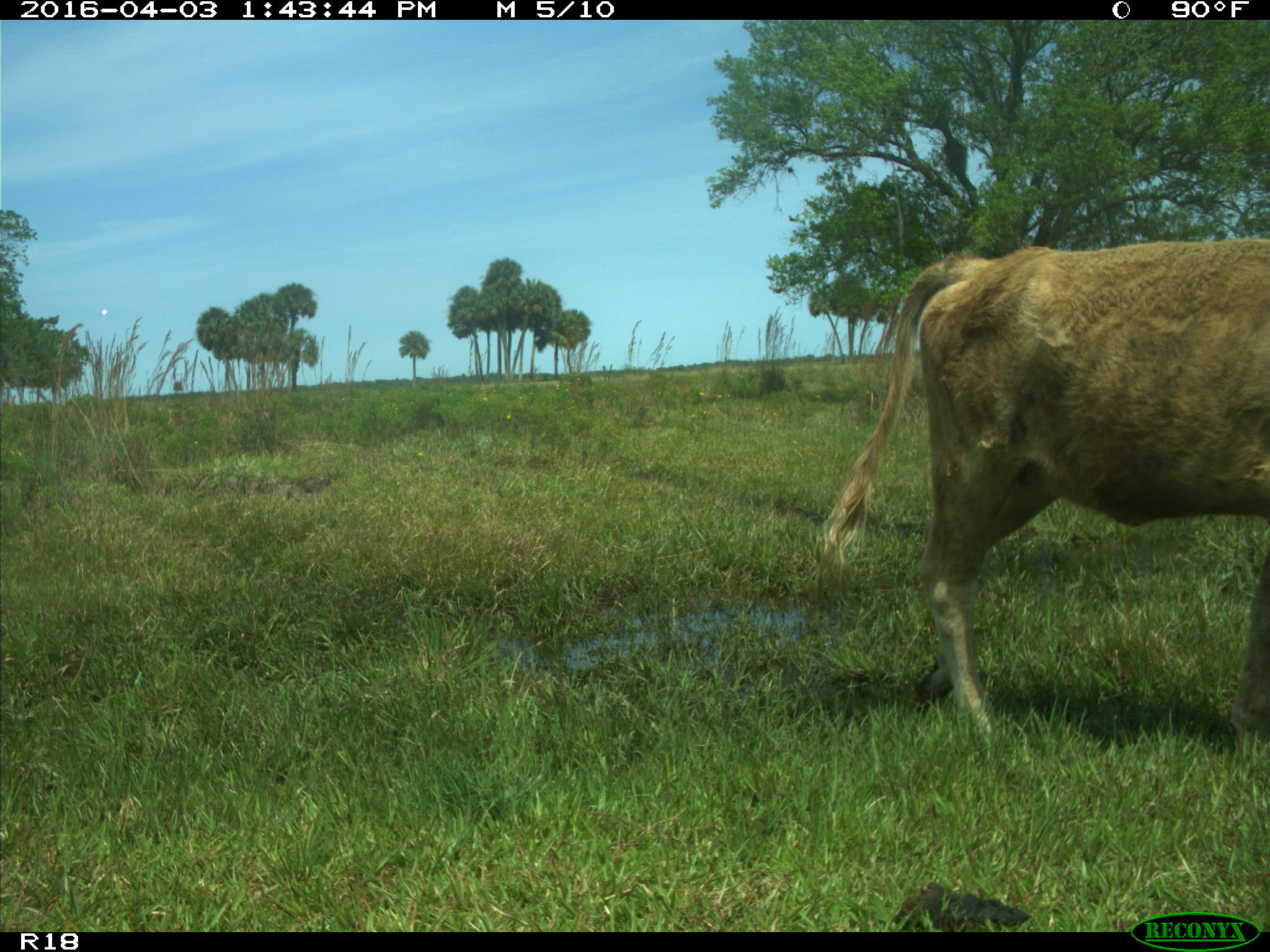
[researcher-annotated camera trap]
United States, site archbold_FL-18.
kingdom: Animalia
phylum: Chordata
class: Mammalia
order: Artiodactyla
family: Bovidae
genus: Bos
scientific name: Bos taurus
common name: domestic cow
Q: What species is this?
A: Bos taurus (domestic cow).